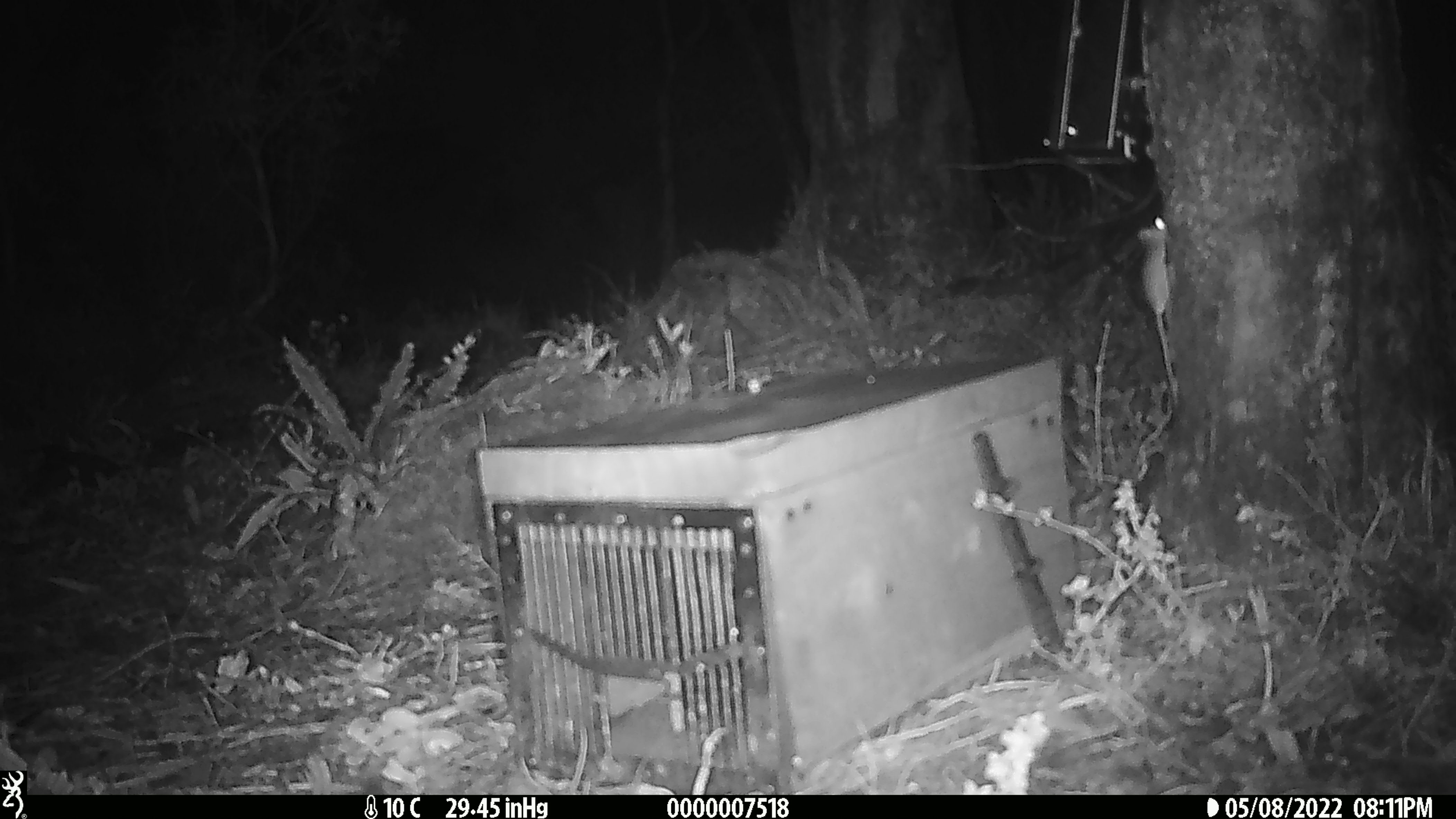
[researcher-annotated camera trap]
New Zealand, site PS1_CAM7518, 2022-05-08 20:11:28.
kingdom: Animalia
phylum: Chordata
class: Mammalia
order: Rodentia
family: Muridae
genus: Mus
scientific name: Mus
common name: mouse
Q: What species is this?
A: Mouse (Mus).